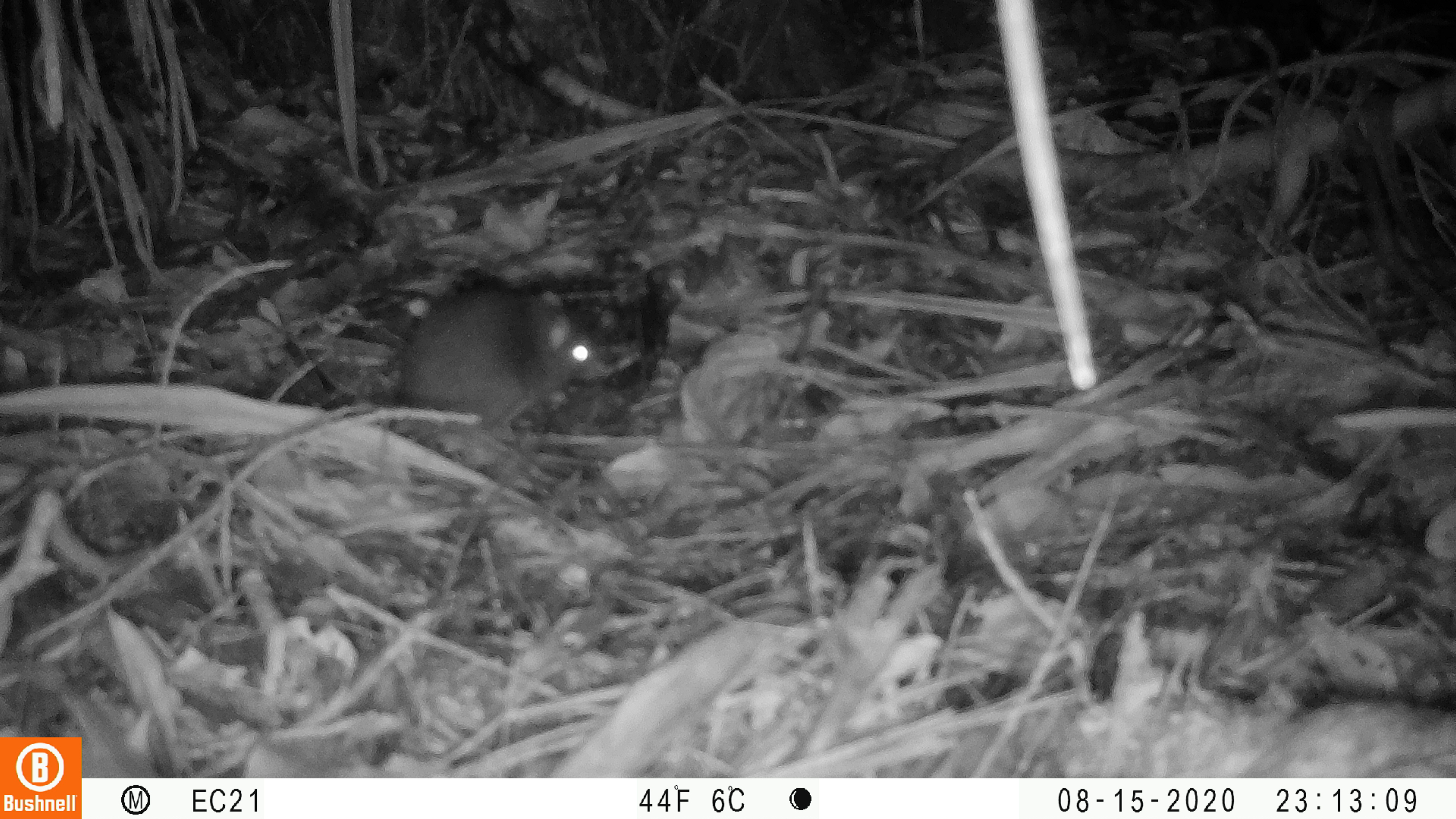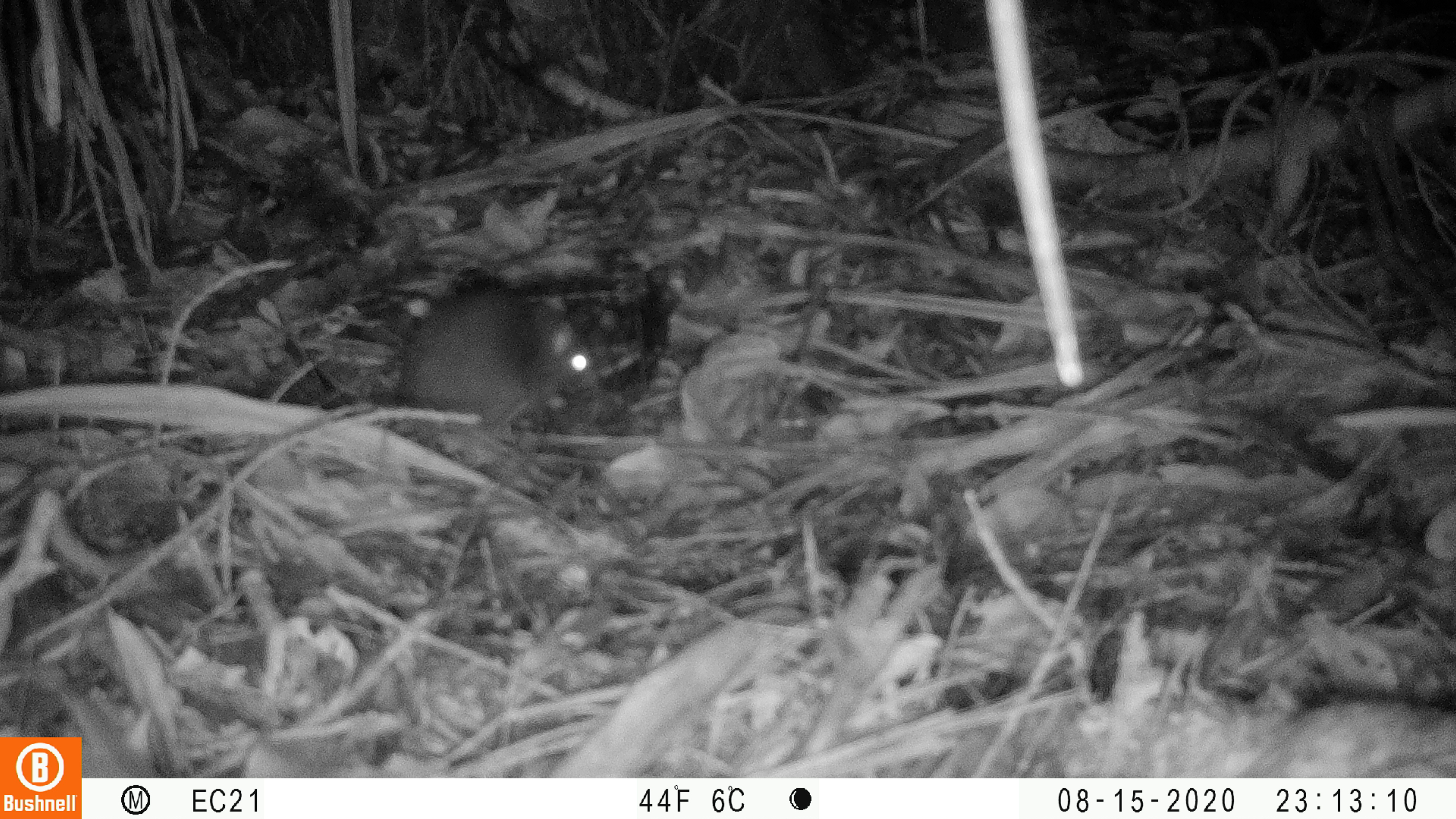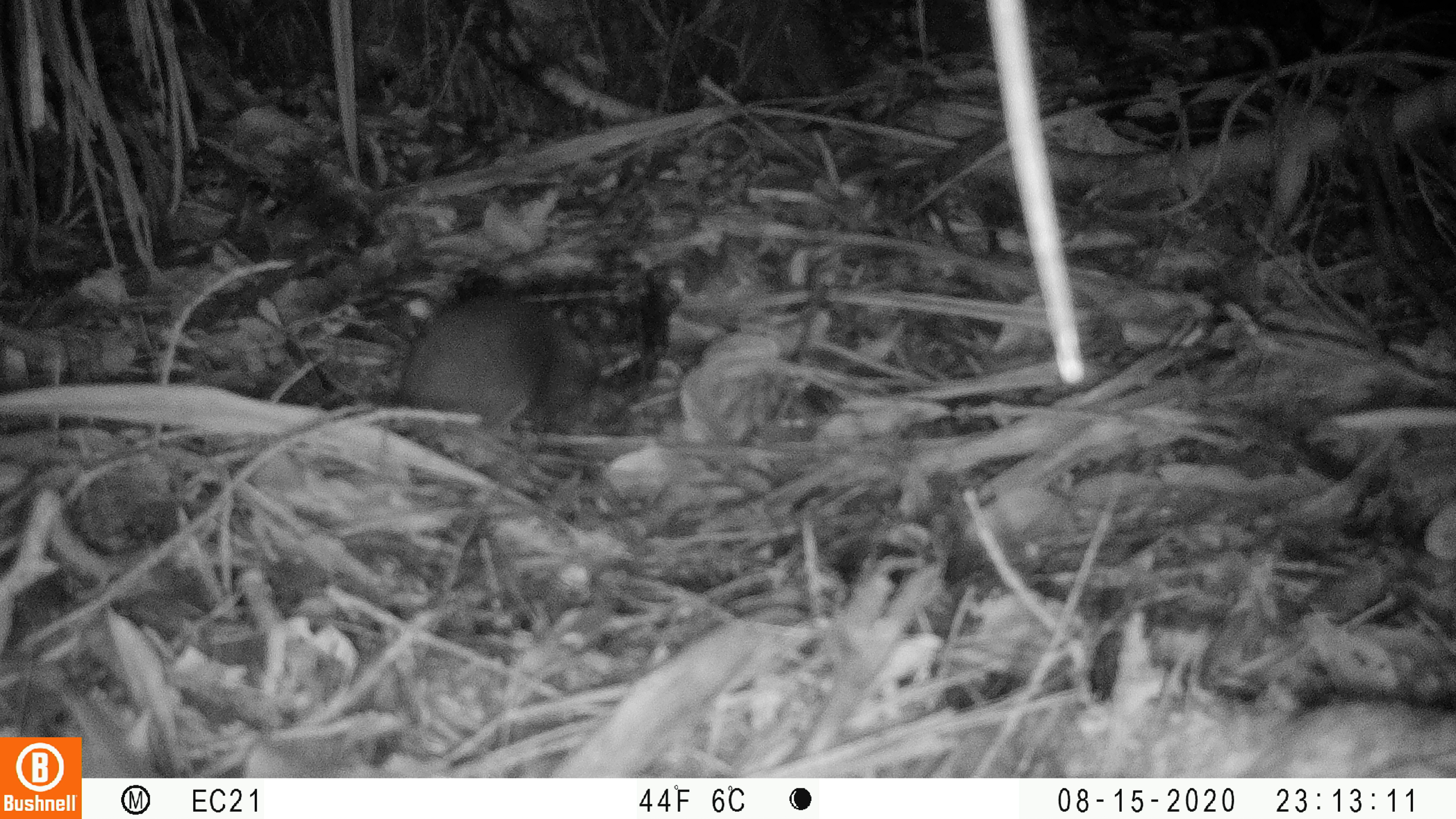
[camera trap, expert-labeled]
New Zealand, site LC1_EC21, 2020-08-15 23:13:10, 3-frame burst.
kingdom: Animalia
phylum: Chordata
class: Mammalia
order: Rodentia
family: Muridae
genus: Rattus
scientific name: Rattus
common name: rat